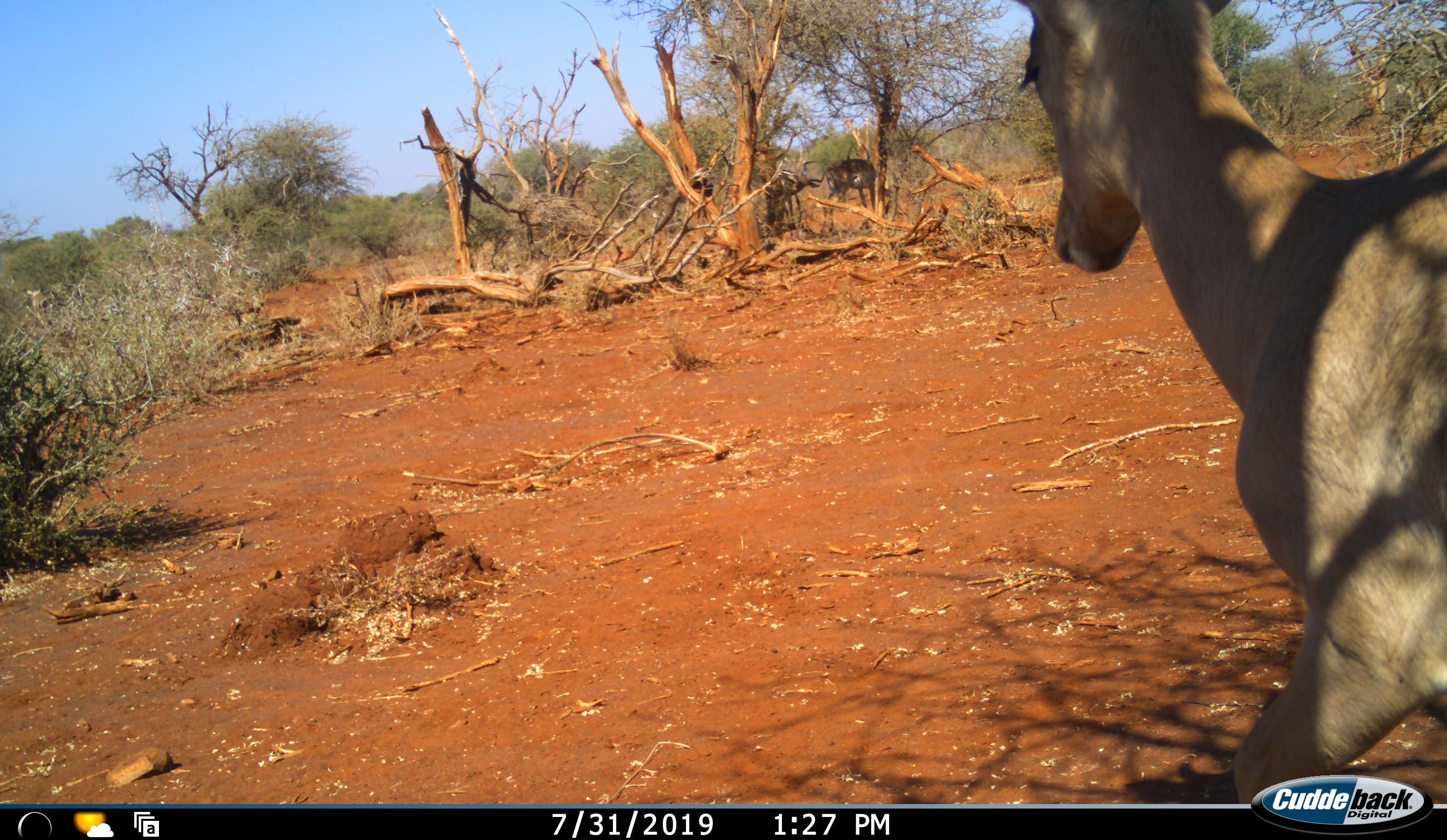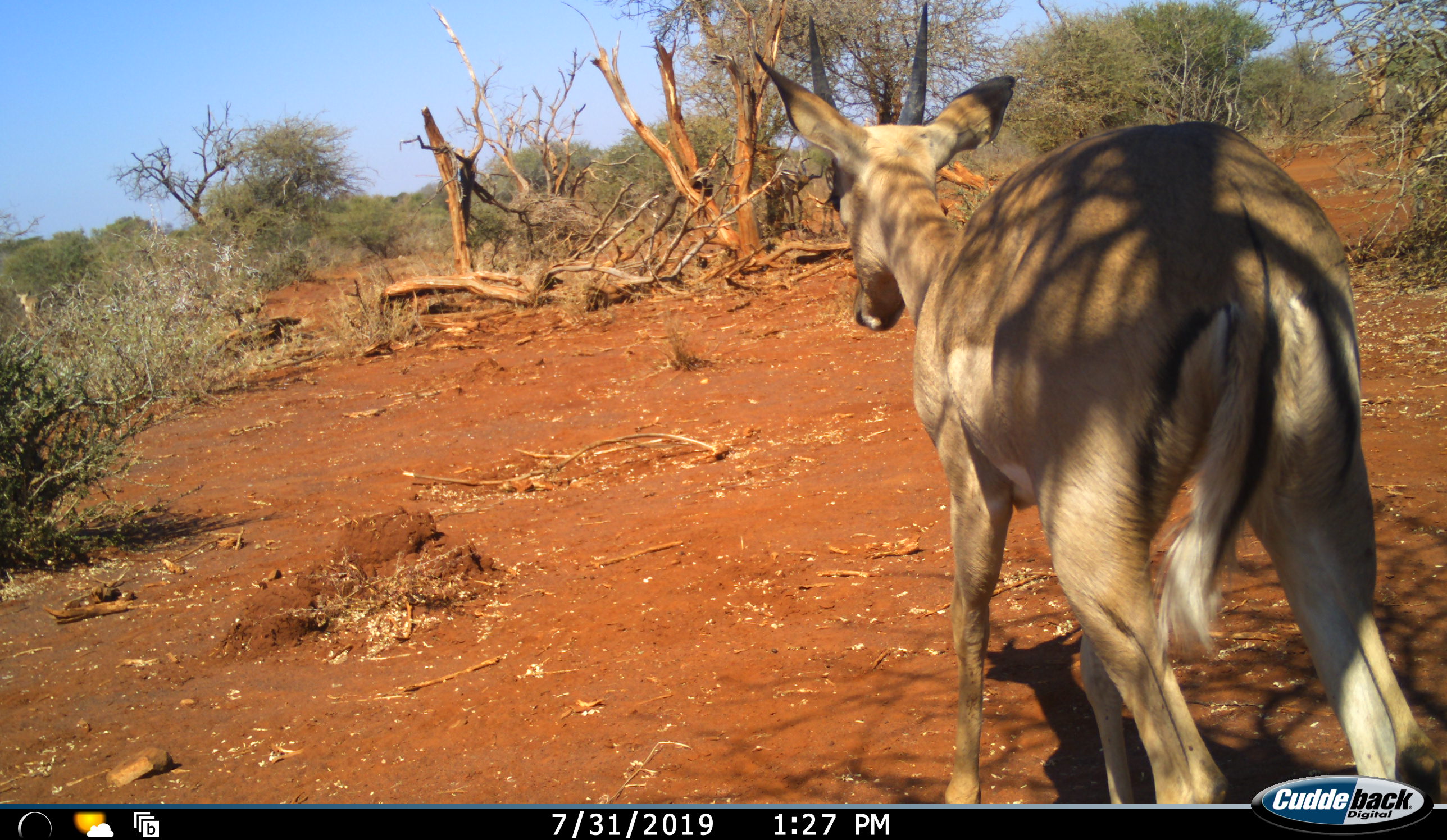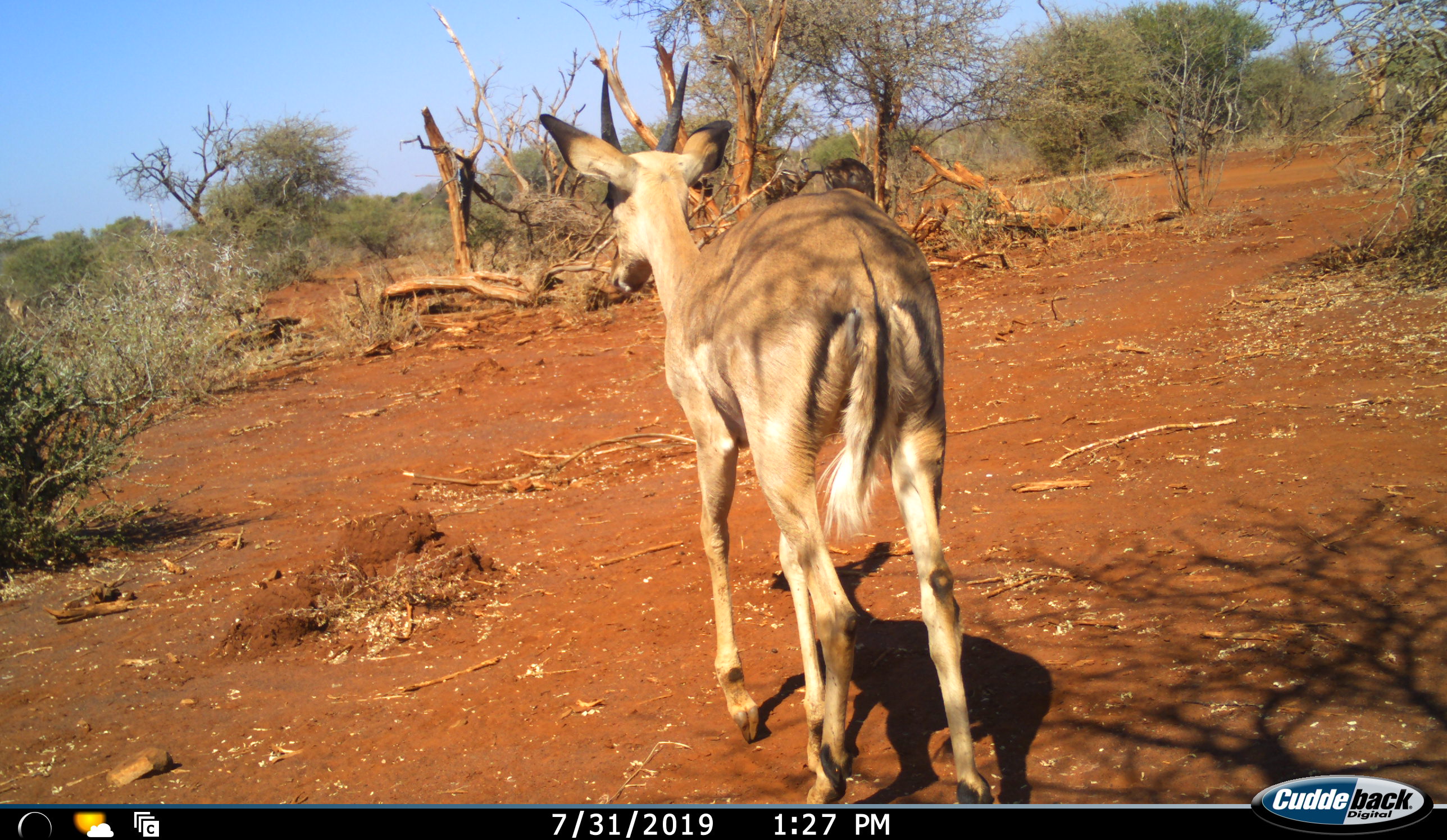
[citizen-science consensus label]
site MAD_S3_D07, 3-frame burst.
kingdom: Animalia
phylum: Chordata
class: Mammalia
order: Artiodactyla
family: Bovidae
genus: Aepyceros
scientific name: Aepyceros melampus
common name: impala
Impala (Aepyceros melampus), count 3. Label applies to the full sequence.